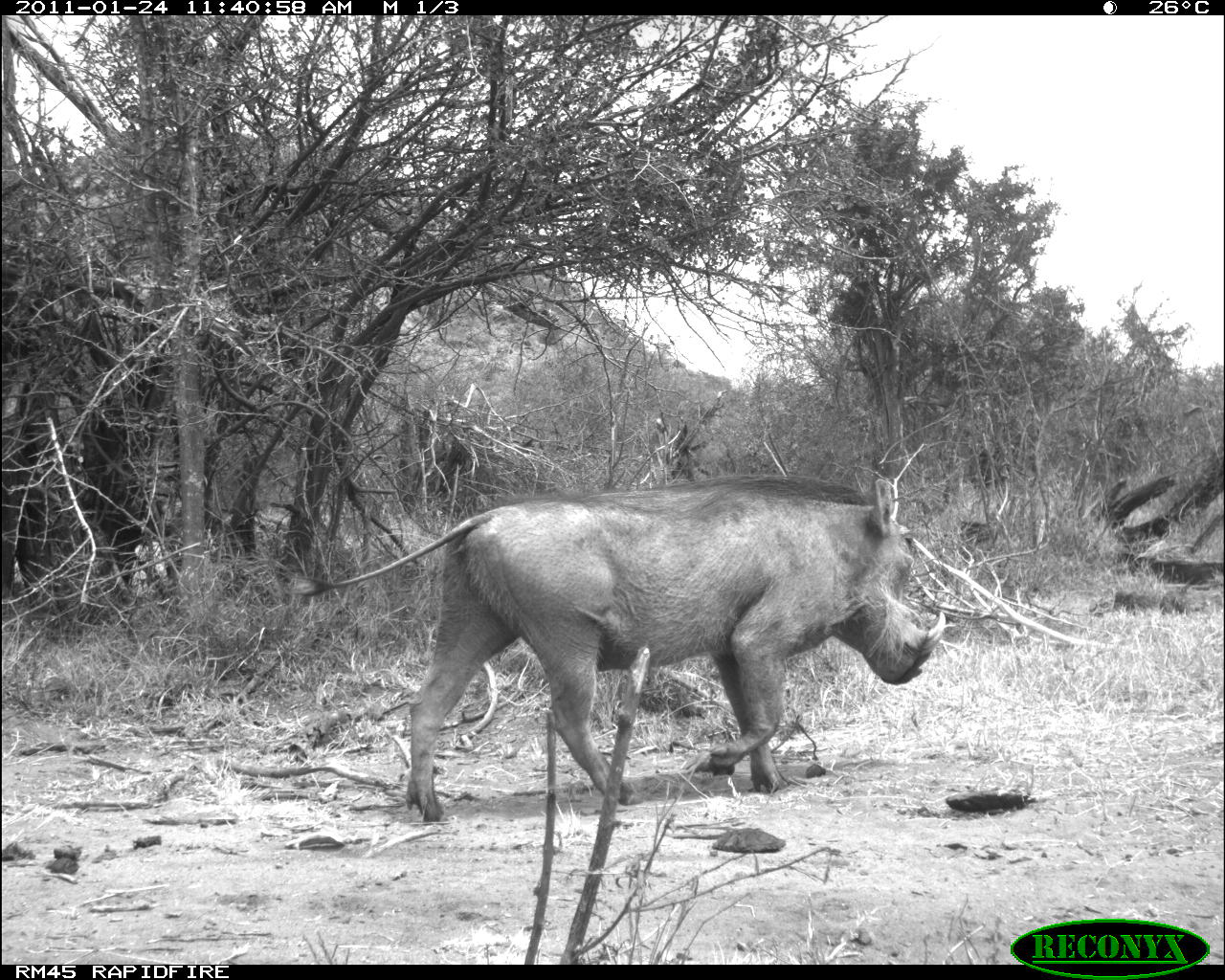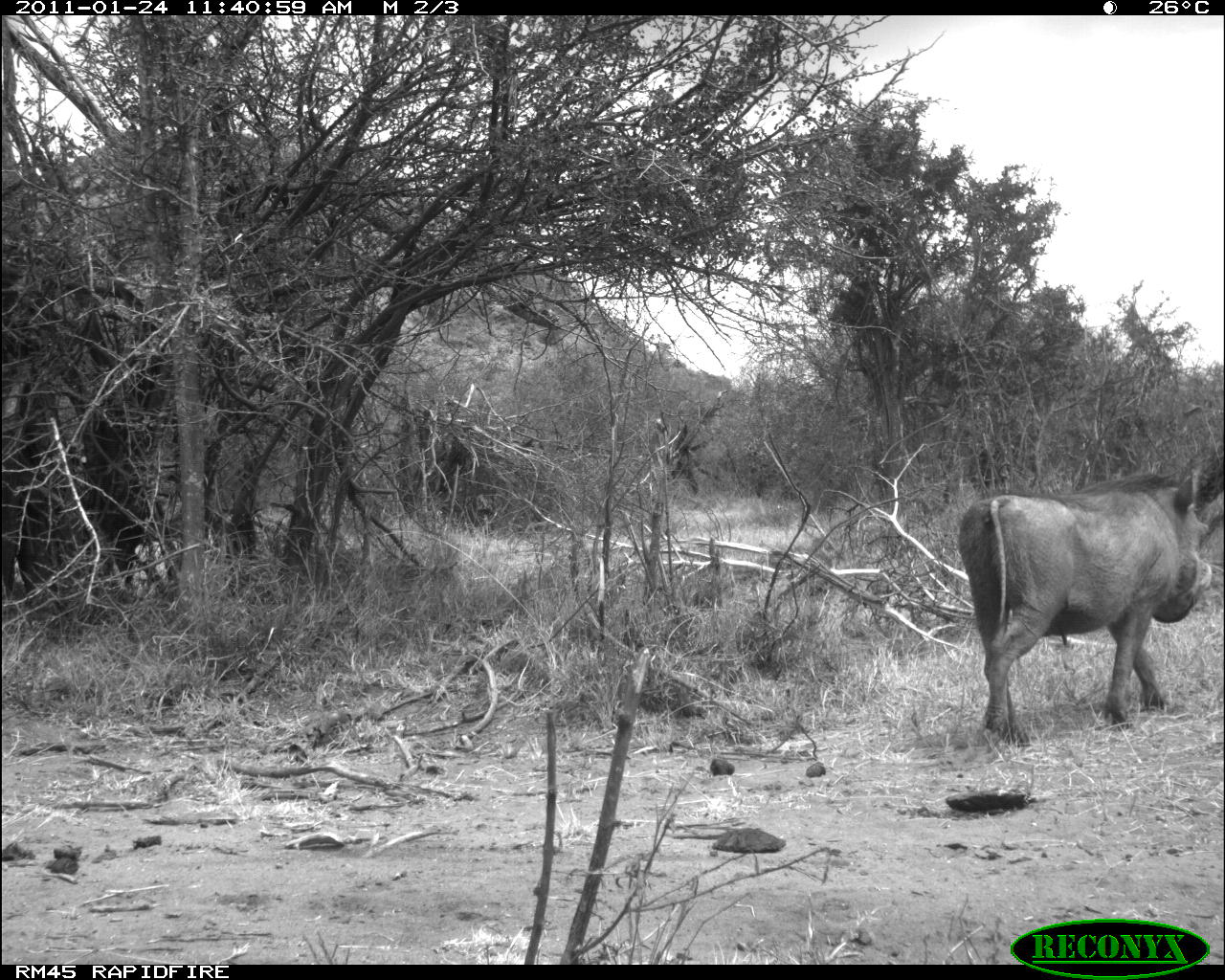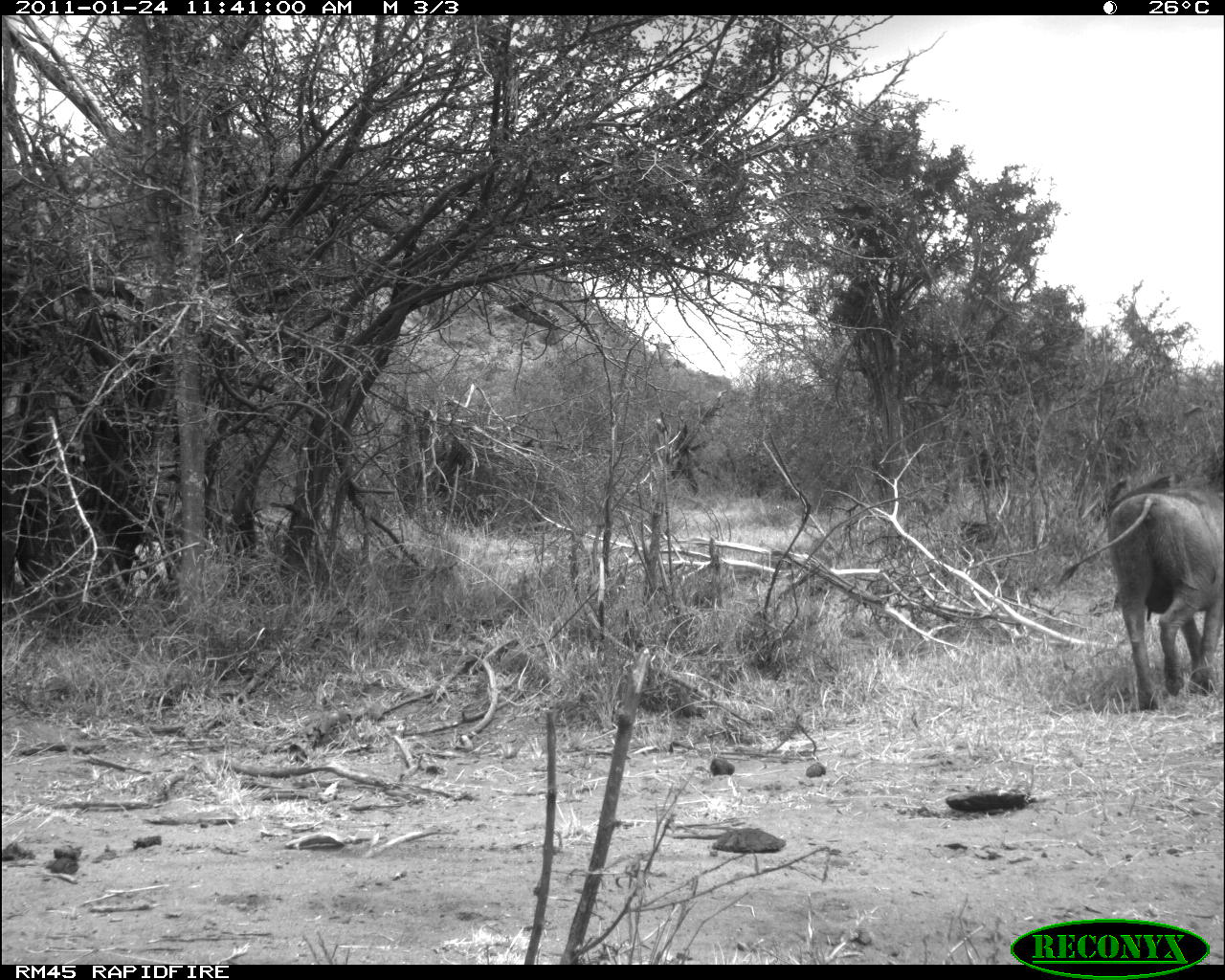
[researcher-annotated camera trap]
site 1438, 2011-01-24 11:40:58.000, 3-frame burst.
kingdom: Animalia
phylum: Chordata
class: Mammalia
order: Artiodactyla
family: Suidae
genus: Phacochoerus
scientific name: Phacochoerus africanus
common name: common warthog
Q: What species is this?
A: Phacochoerus africanus (common warthog).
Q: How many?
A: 1.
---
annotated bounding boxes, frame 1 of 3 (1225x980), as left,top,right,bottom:
phacochoerus africanus: 280,469,948,824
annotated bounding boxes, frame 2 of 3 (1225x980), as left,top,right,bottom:
phacochoerus africanus: 953,468,1214,748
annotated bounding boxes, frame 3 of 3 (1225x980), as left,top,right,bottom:
phacochoerus africanus: 1051,483,1223,711